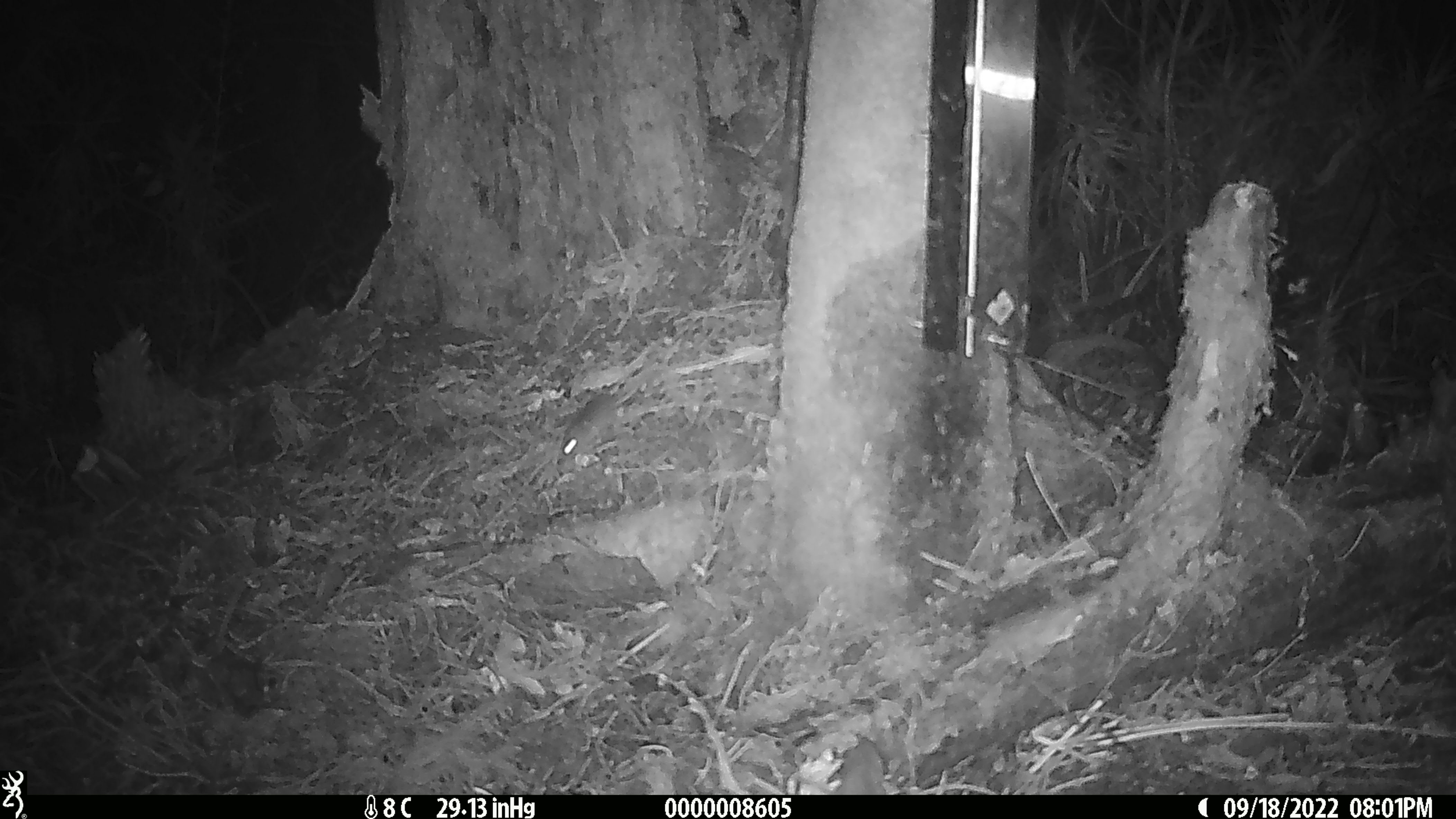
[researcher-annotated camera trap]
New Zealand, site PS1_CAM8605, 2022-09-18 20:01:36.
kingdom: Animalia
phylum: Chordata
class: Mammalia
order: Rodentia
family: Muridae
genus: Mus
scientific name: Mus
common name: mouse